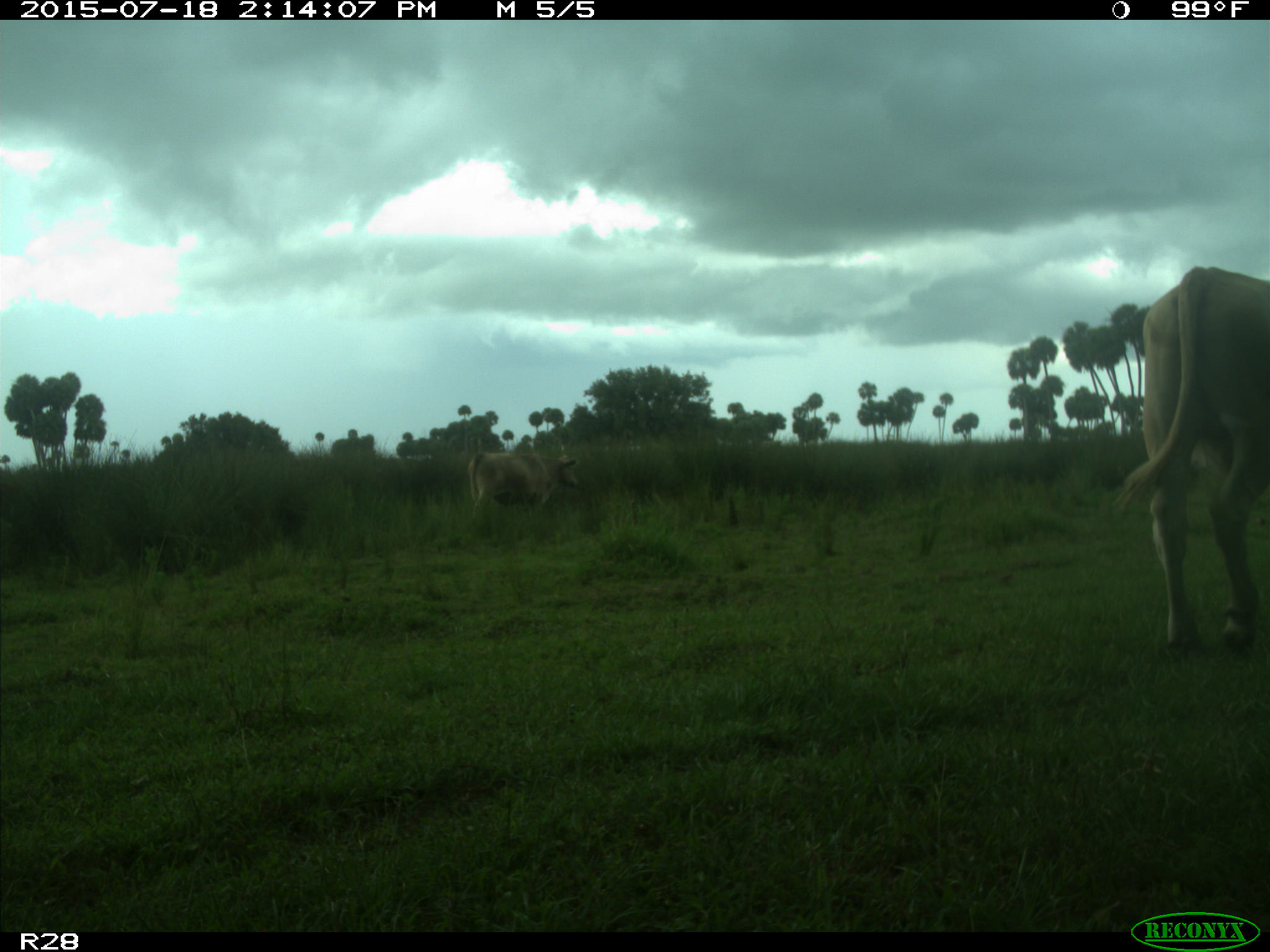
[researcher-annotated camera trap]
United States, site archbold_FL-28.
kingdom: Animalia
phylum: Chordata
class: Mammalia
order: Artiodactyla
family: Bovidae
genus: Bos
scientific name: Bos taurus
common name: domestic cow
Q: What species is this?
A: Bos taurus (domestic cow).